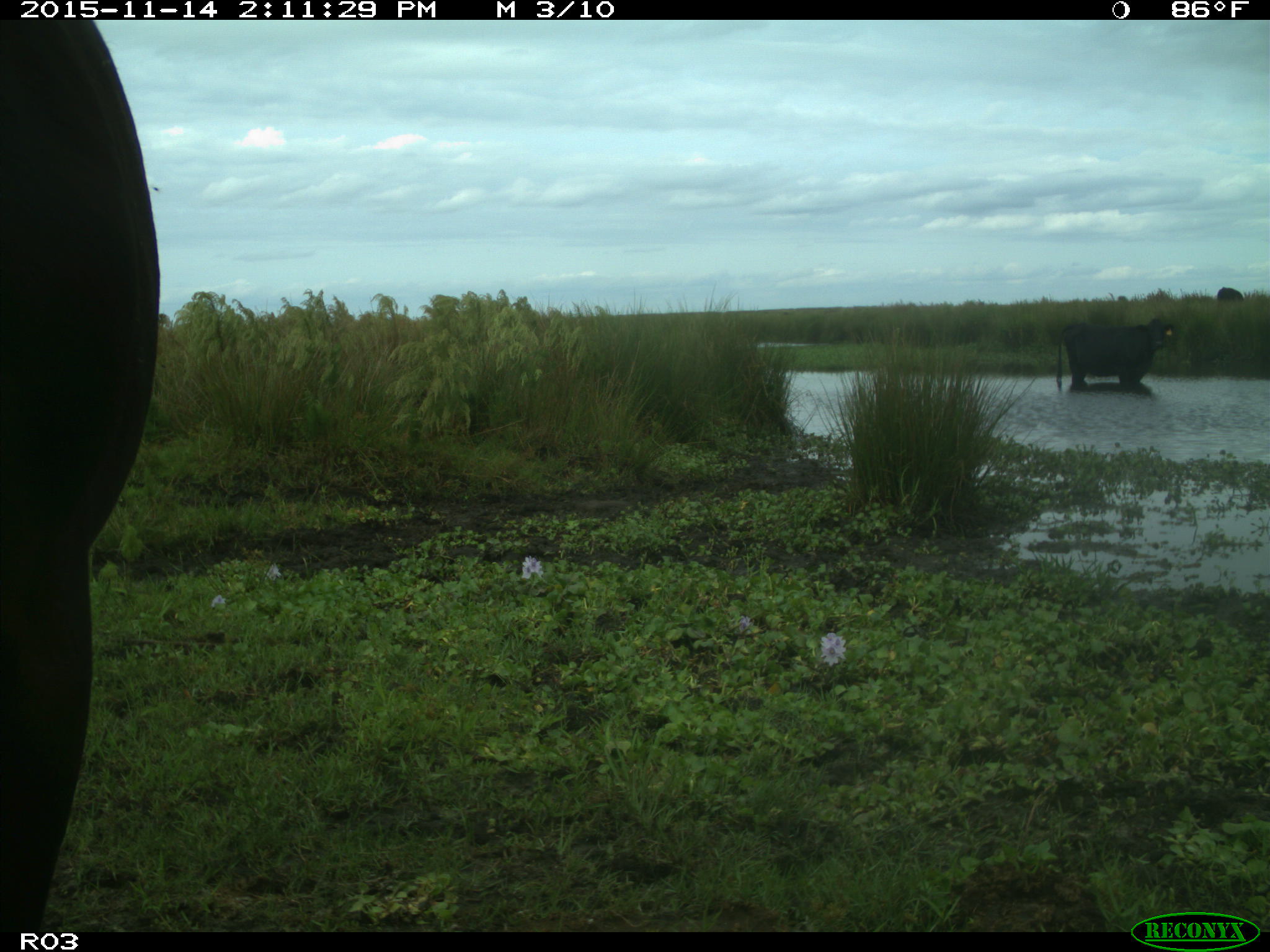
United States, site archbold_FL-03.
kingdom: Animalia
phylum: Chordata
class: Mammalia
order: Artiodactyla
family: Bovidae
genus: Bos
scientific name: Bos taurus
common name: domestic cow